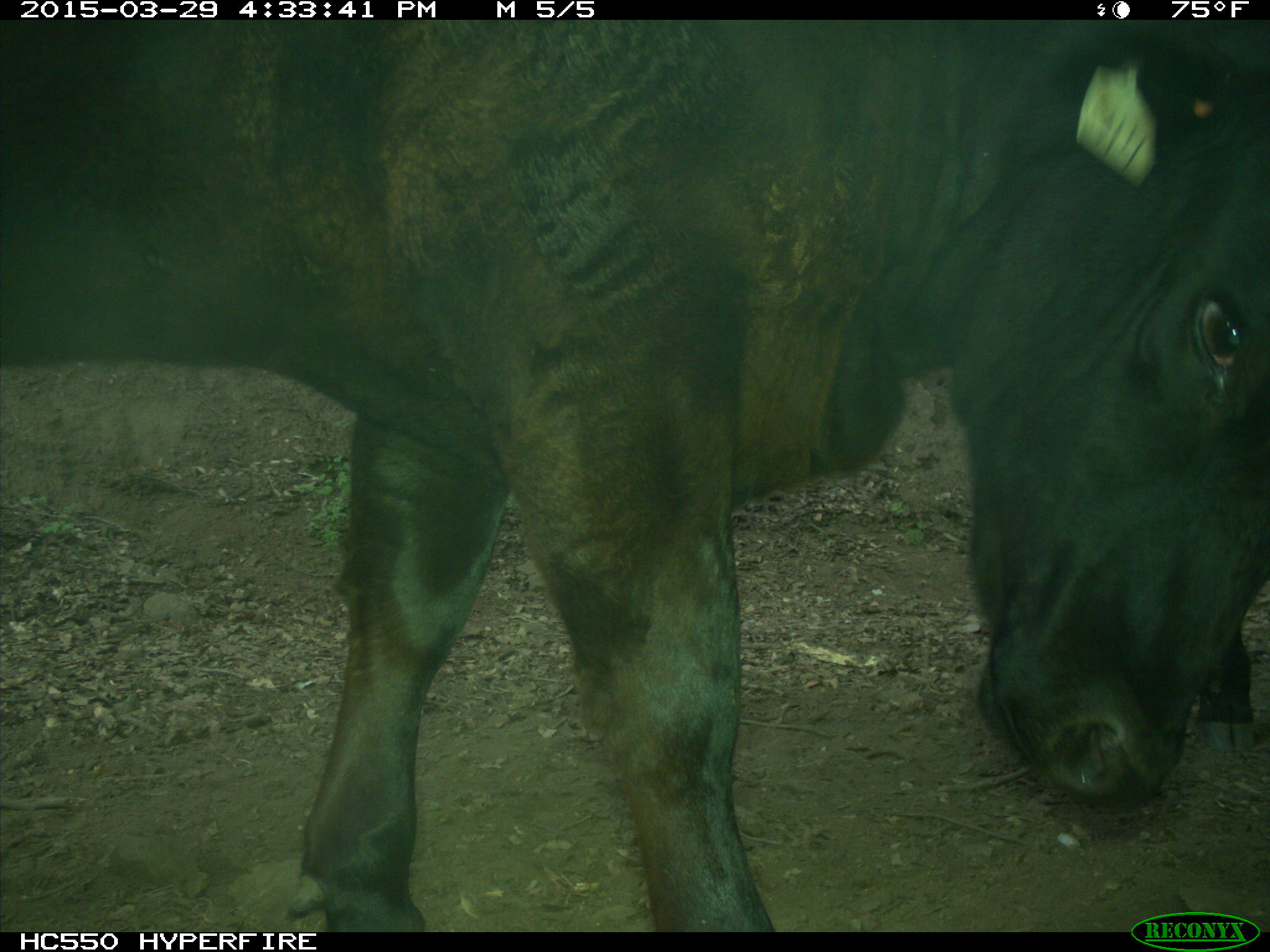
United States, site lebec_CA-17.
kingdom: Animalia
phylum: Chordata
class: Mammalia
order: Artiodactyla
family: Bovidae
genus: Bos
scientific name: Bos taurus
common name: domestic cow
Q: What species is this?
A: Bos taurus (domestic cow).